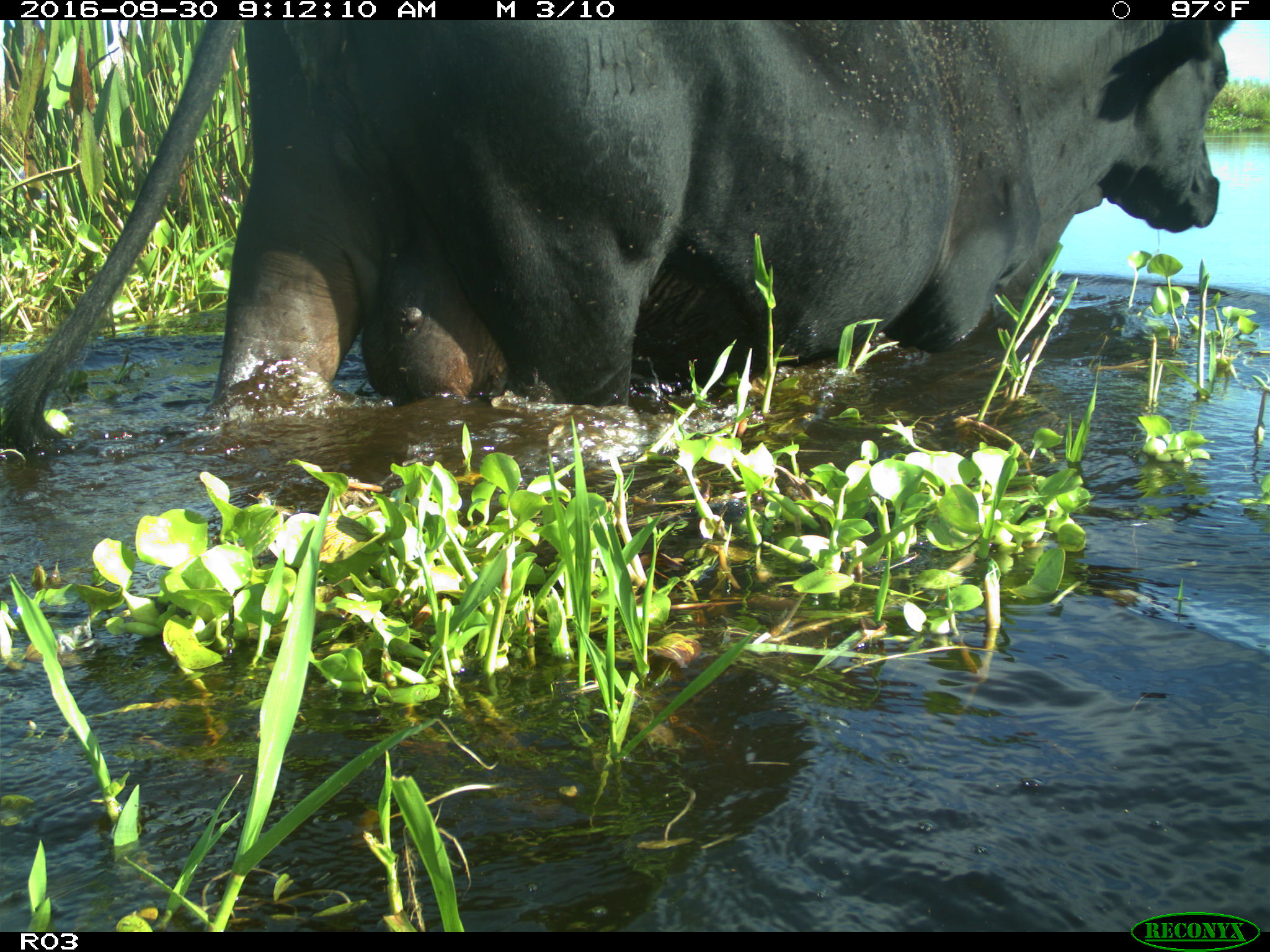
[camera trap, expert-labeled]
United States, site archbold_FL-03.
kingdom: Animalia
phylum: Chordata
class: Mammalia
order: Artiodactyla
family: Bovidae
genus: Bos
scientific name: Bos taurus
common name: domestic cow